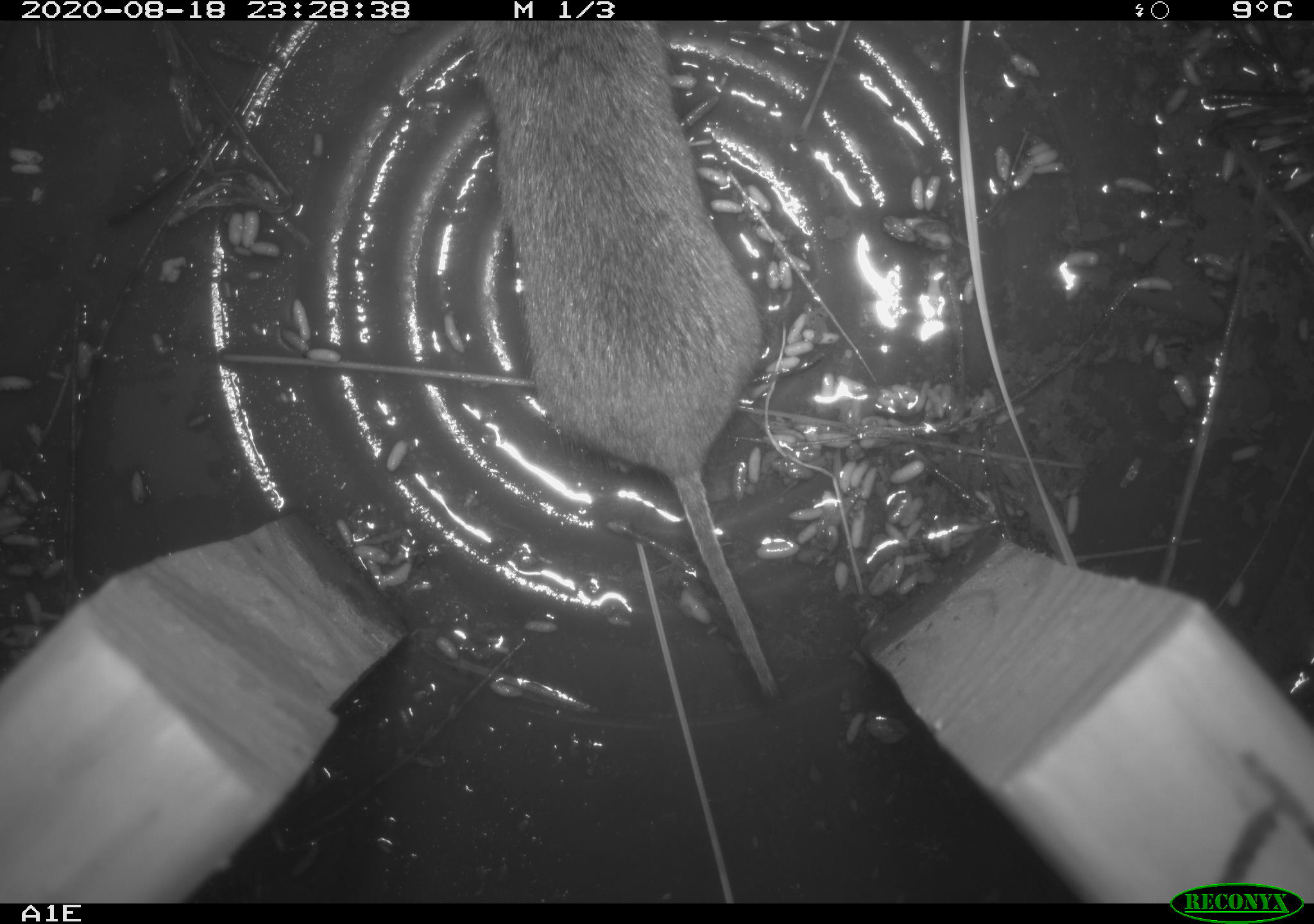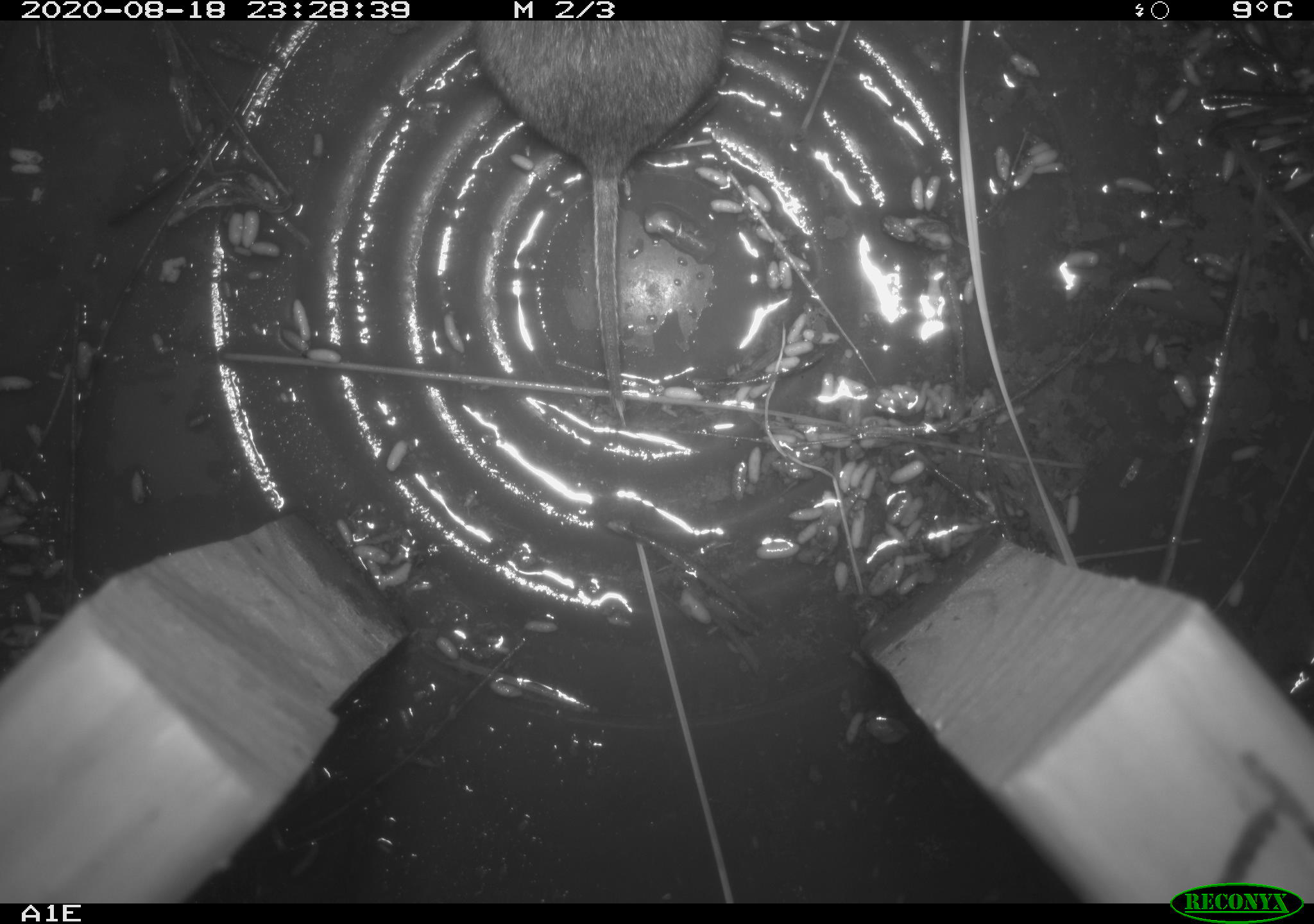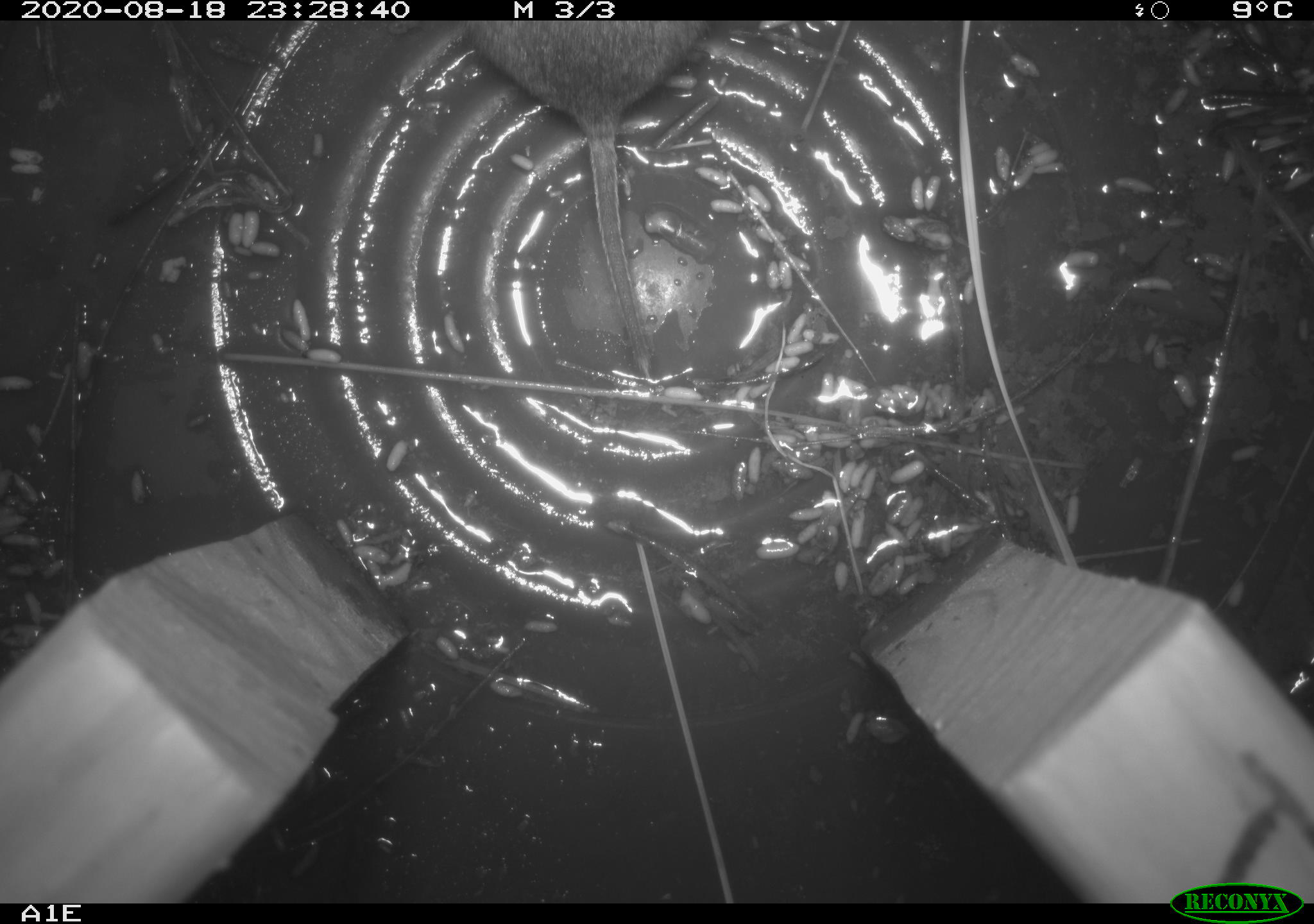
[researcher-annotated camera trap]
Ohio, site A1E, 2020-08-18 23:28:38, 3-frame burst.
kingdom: Animalia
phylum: Chordata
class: Mammalia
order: Rodentia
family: Cricetidae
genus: Microtus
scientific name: Microtus pennsylvanicus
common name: meadow vole